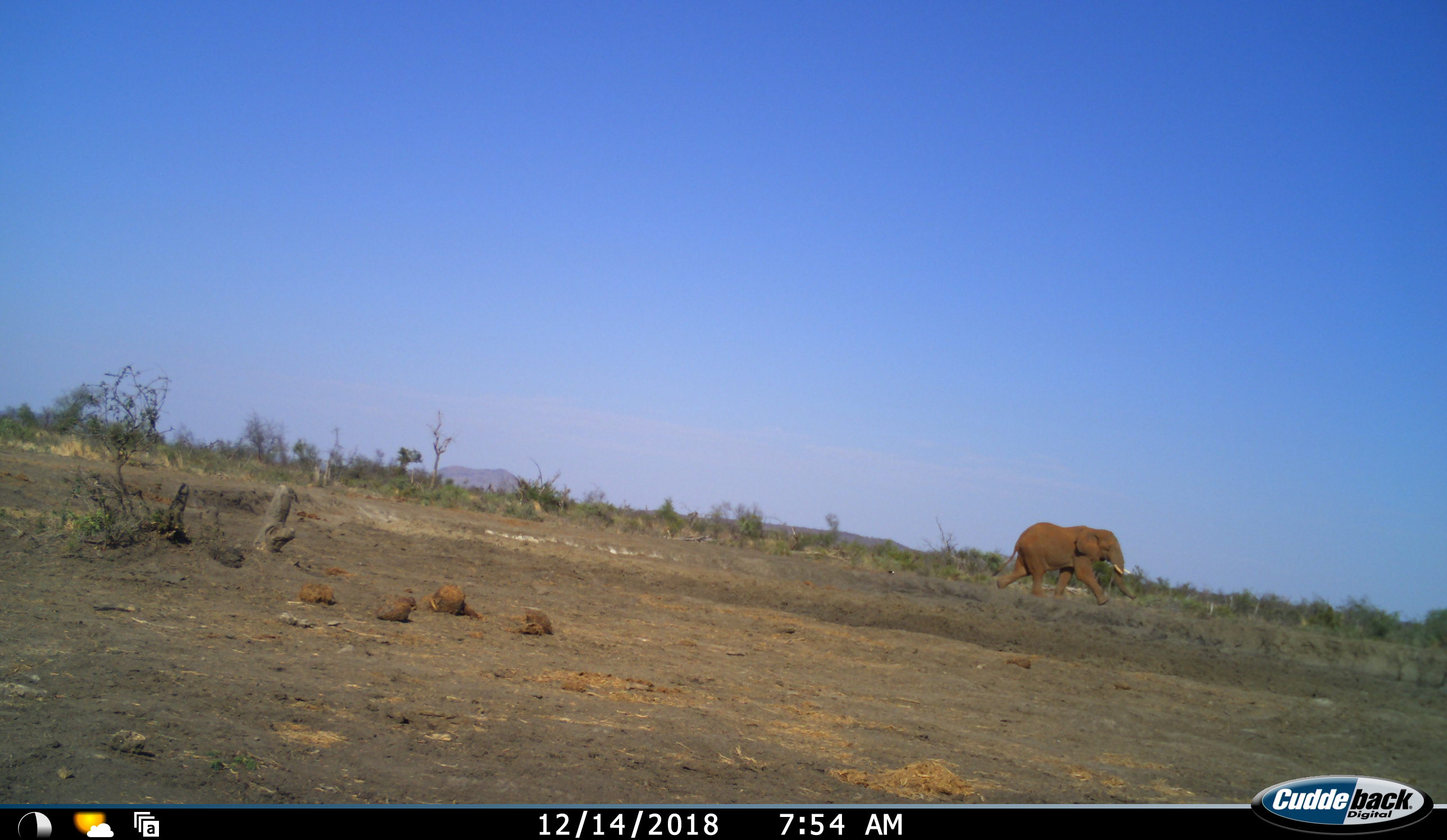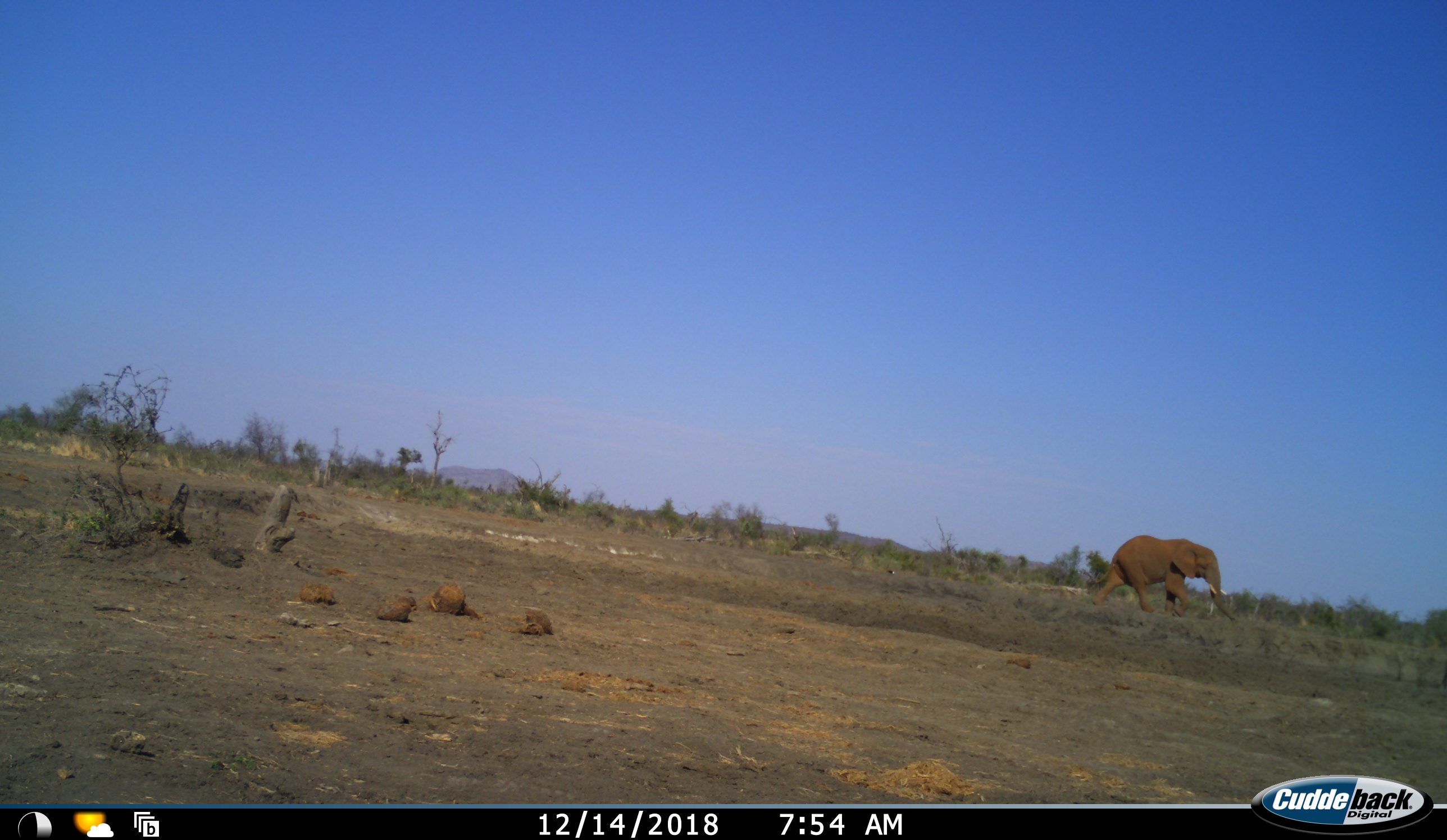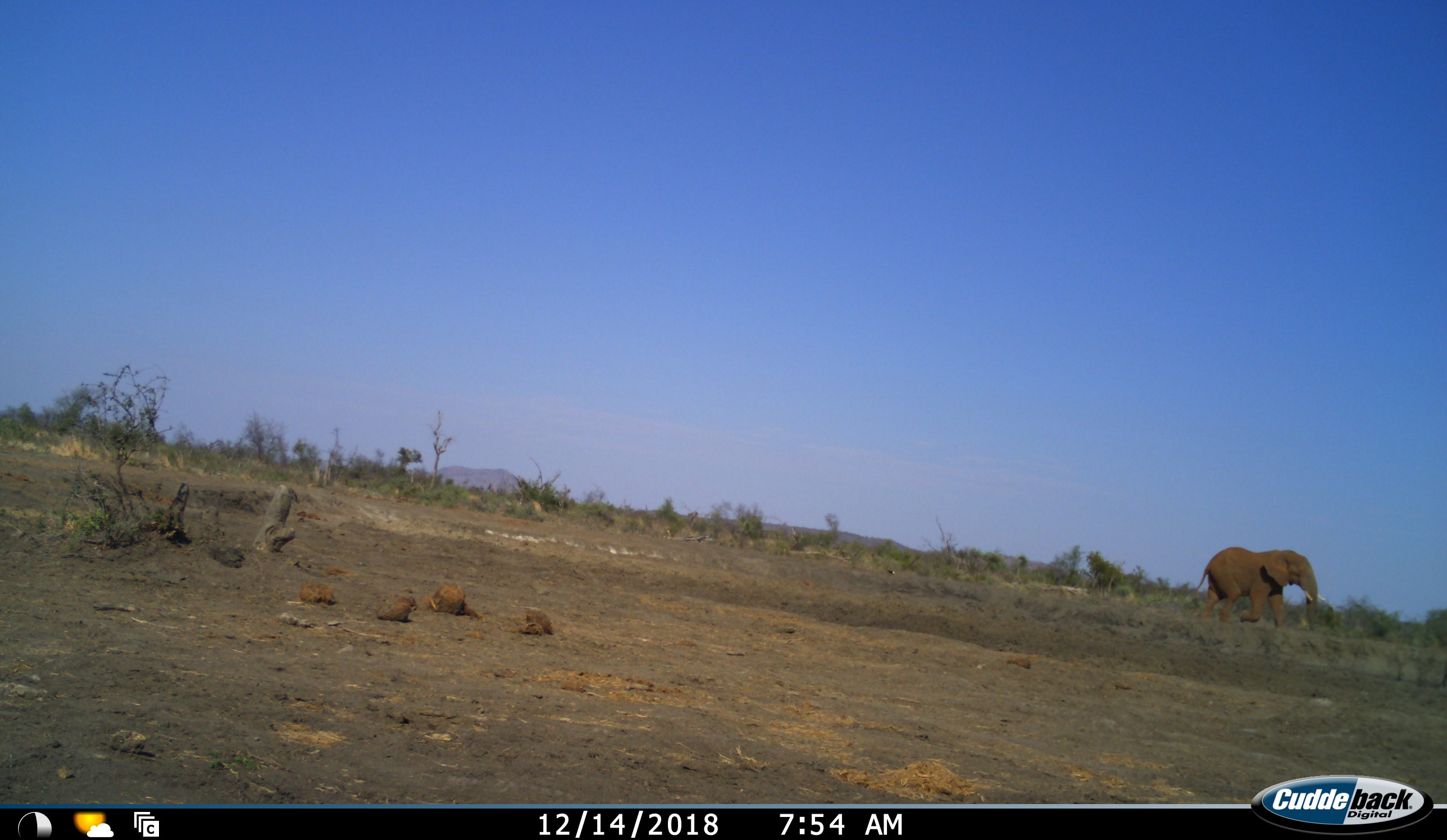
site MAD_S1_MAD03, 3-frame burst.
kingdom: Animalia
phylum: Chordata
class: Mammalia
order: Proboscidea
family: Elephantidae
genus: Loxodonta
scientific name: Loxodonta africana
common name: african bush elephant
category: elephant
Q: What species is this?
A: Elephant (african bush elephant) (Loxodonta africana).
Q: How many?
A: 1.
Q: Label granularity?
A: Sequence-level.